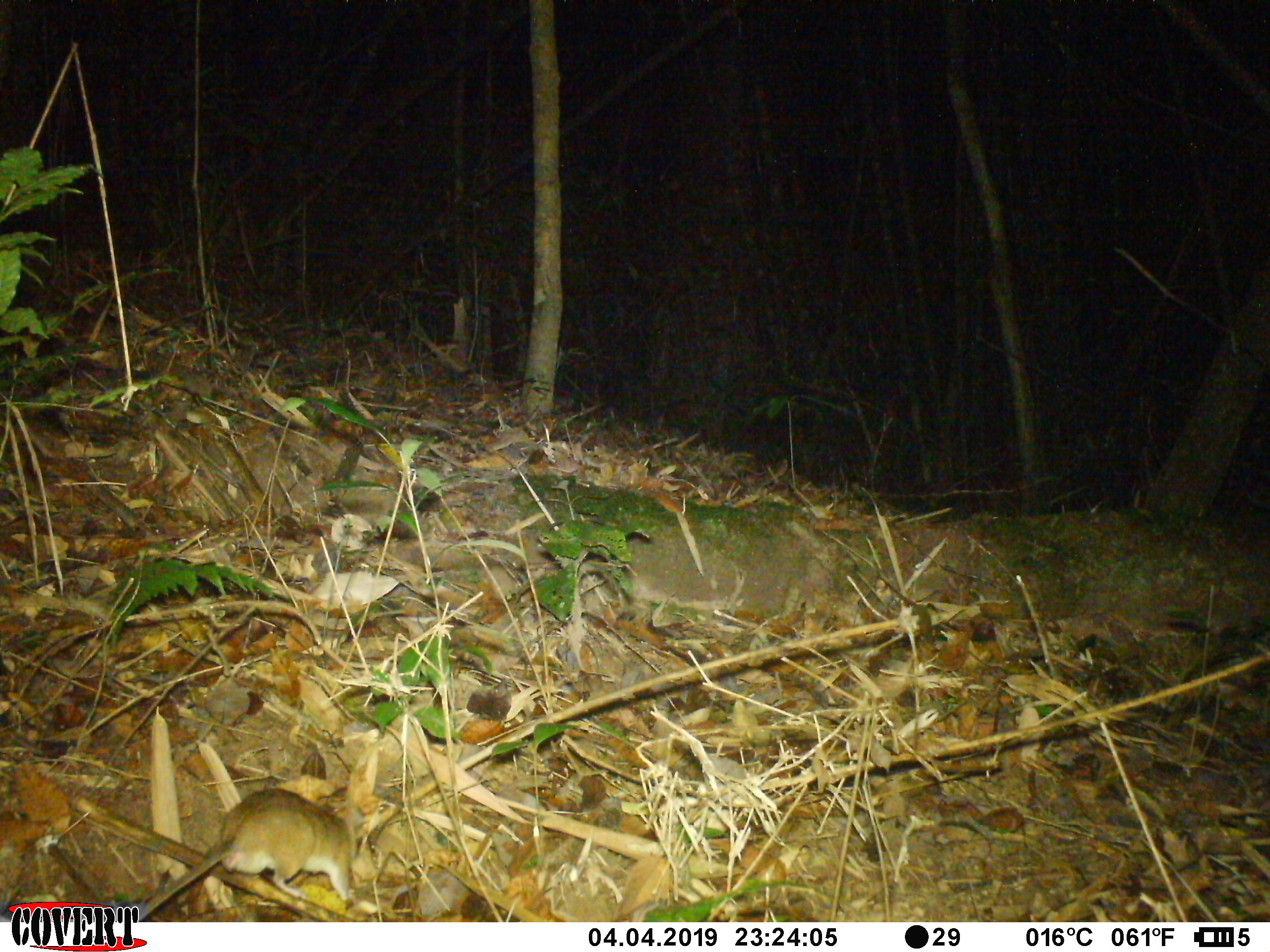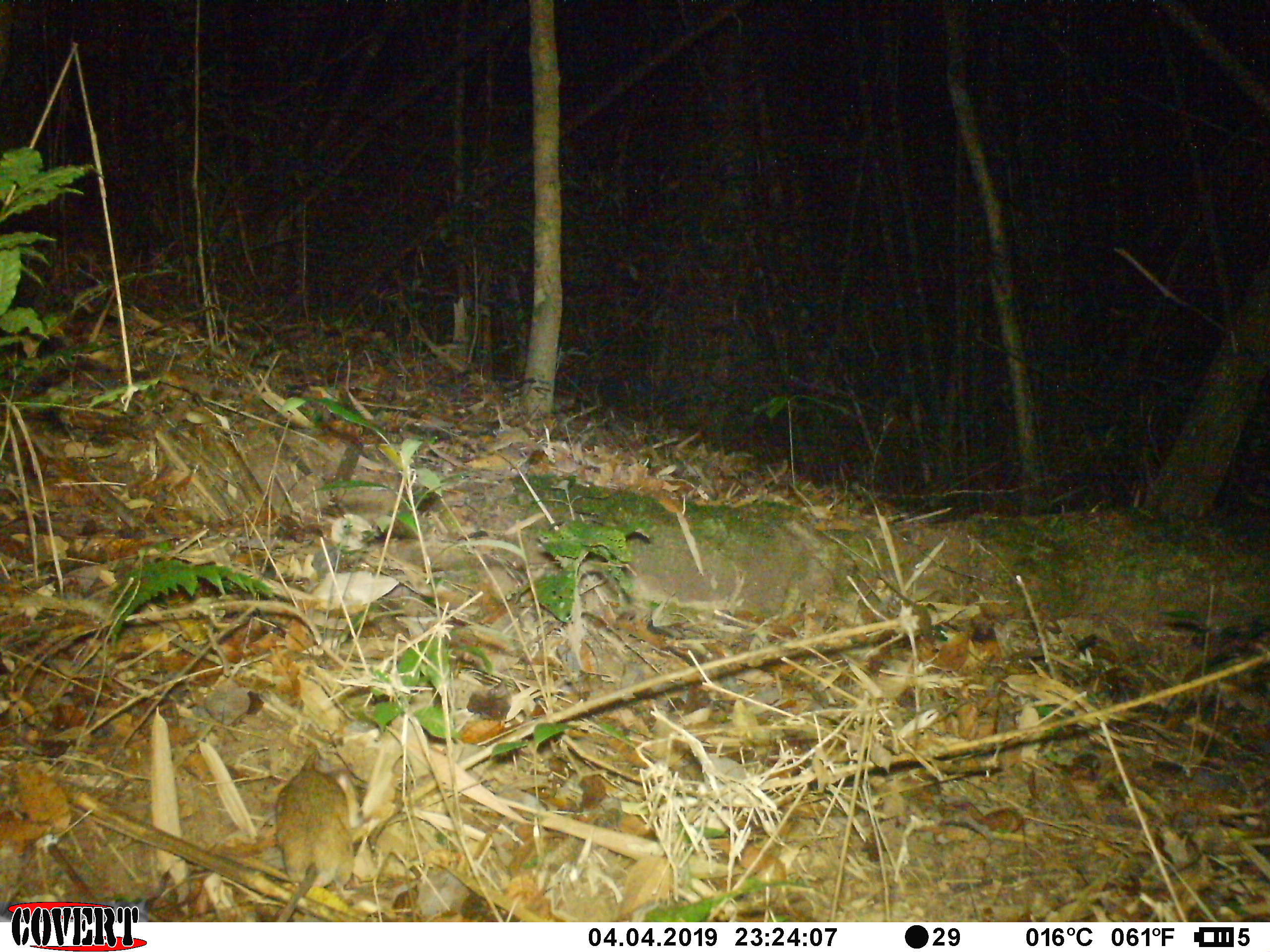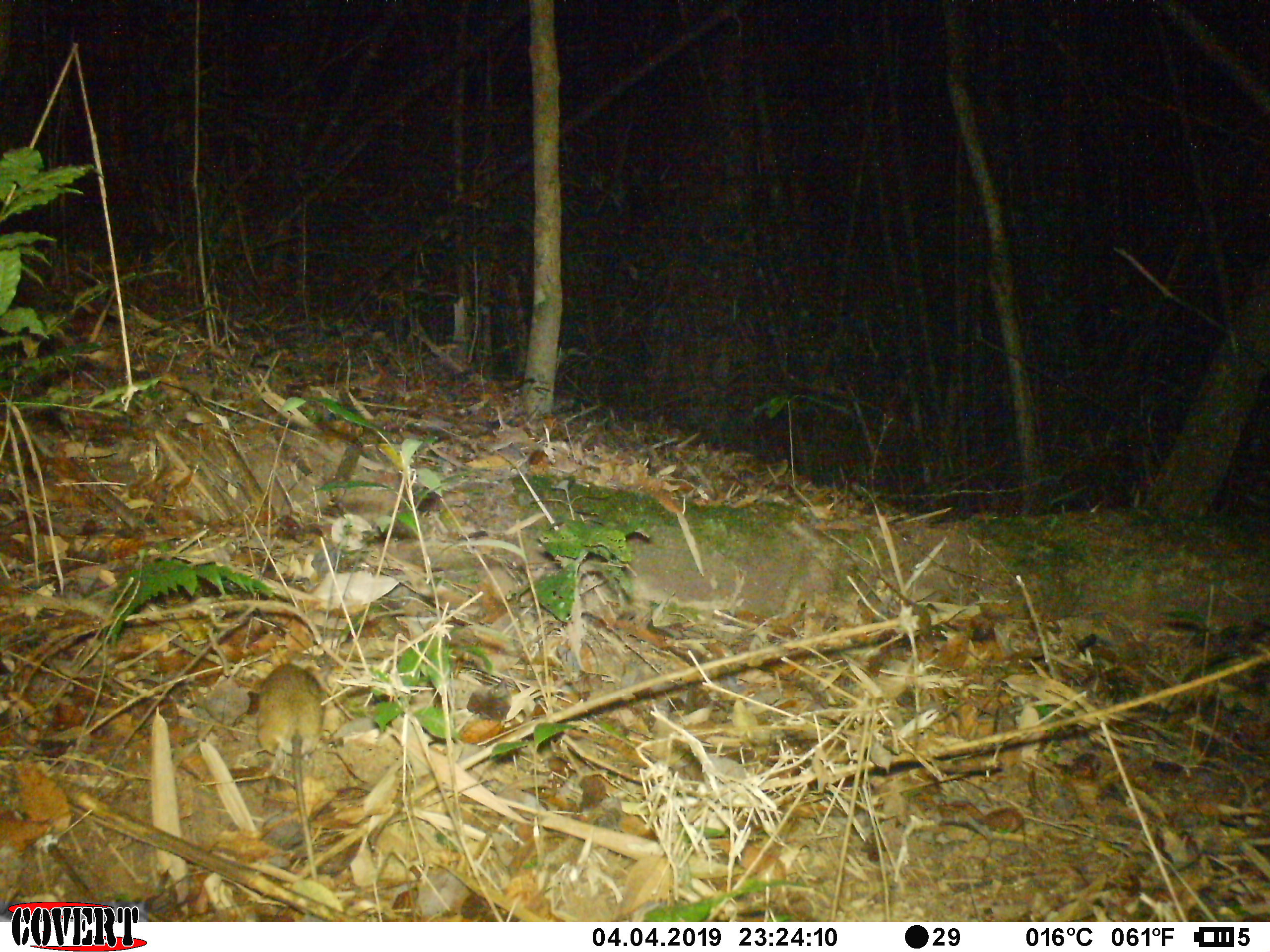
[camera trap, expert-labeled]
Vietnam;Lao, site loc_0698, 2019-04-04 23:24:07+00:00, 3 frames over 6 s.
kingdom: Animalia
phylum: Chordata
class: Mammalia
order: Rodentia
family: Muridae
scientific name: Muridae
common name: old-world mice and rats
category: unidentified murid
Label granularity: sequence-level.